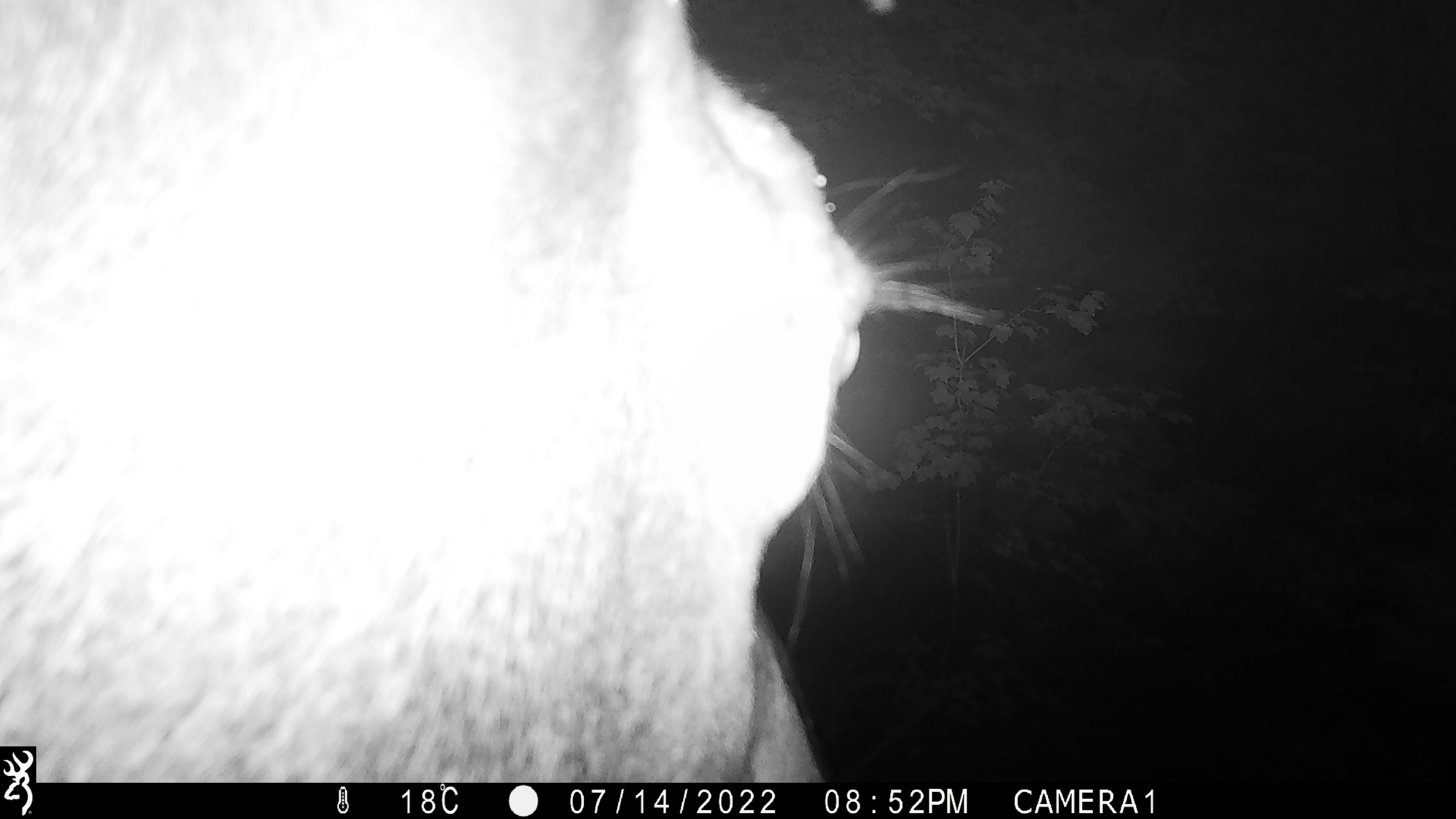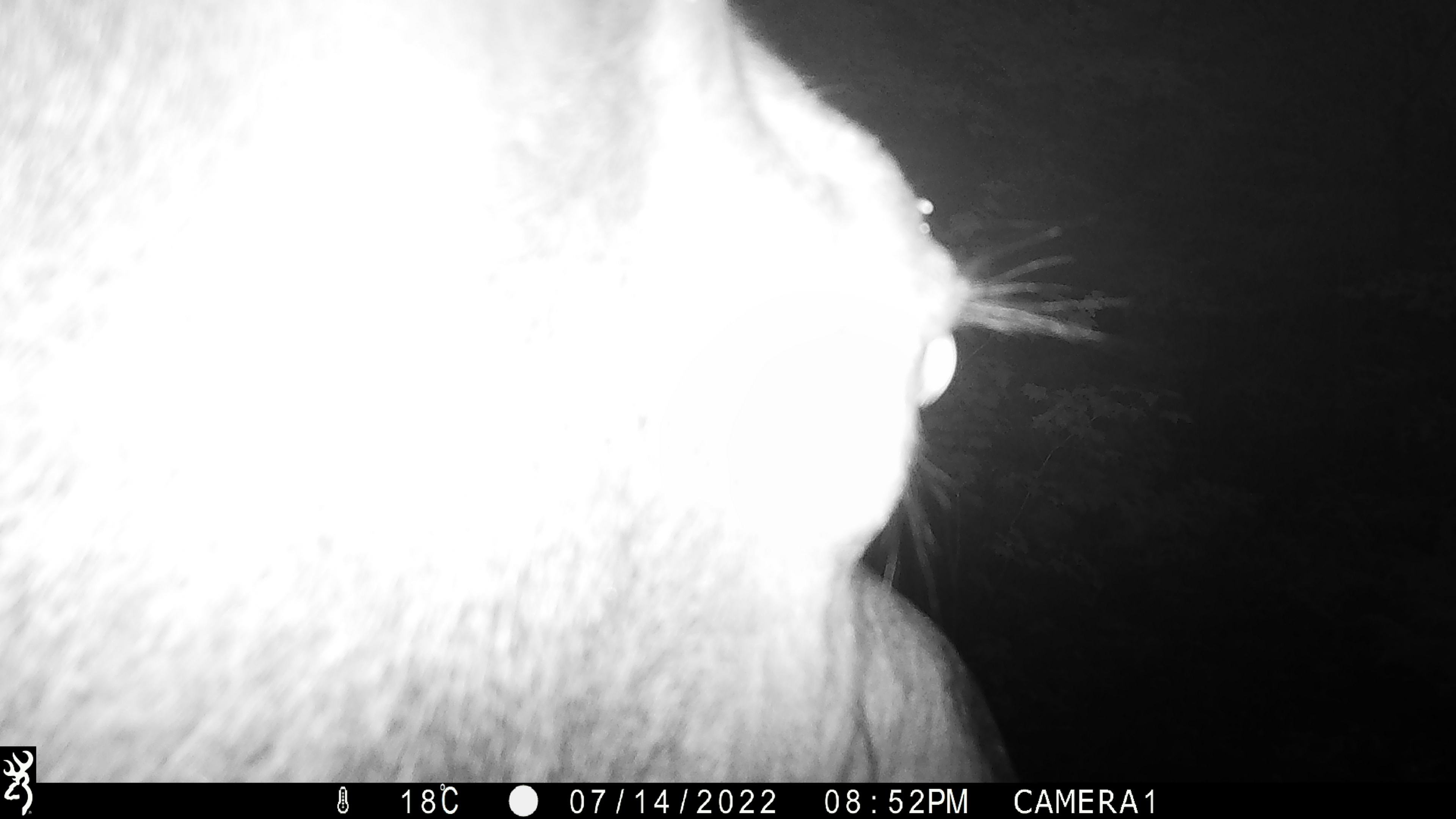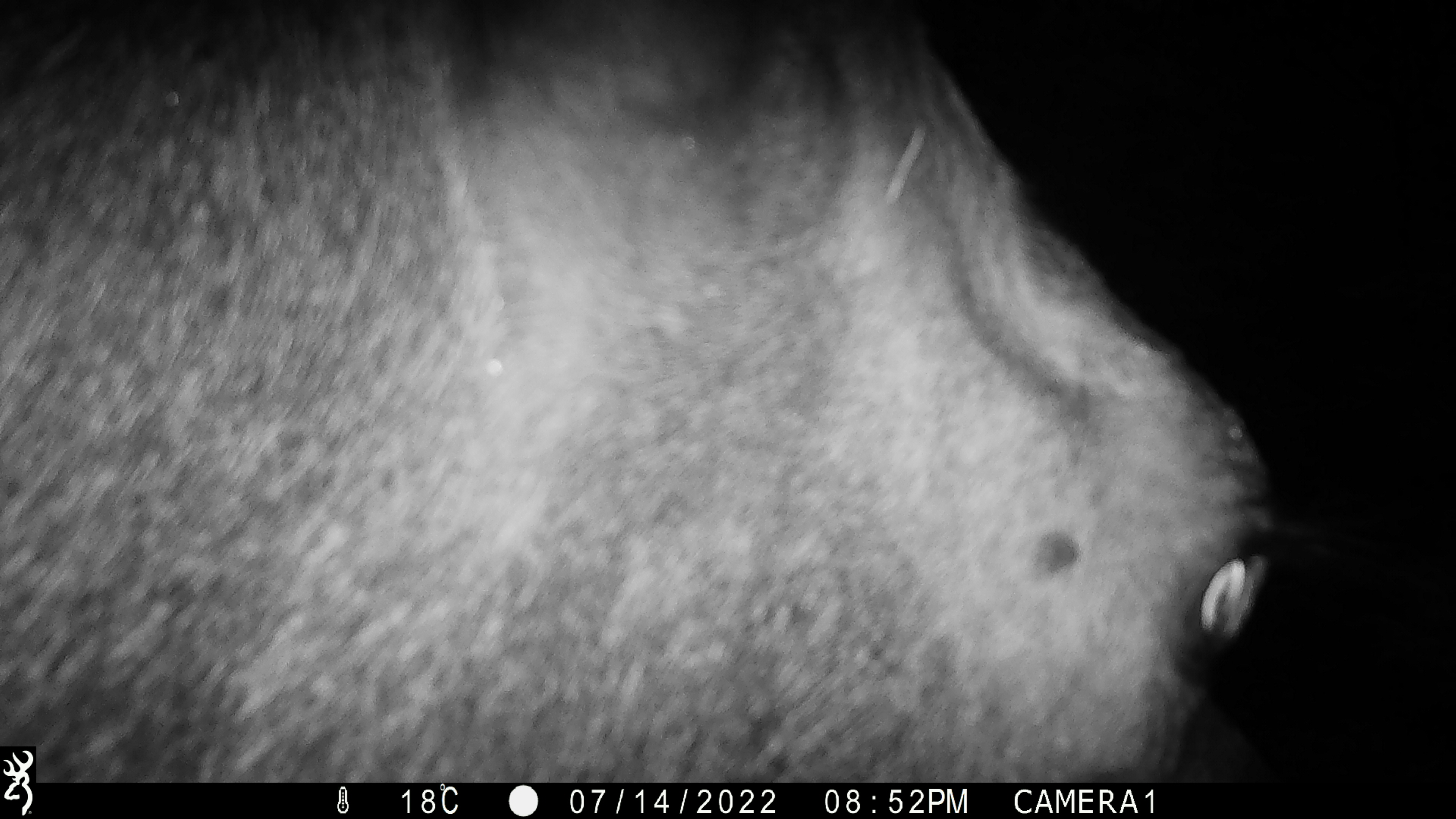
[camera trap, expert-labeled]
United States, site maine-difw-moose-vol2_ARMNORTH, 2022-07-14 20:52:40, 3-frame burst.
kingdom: Animalia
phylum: Chordata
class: Mammalia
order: Artiodactyla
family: Cervidae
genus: Alces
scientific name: Alces alces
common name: moose